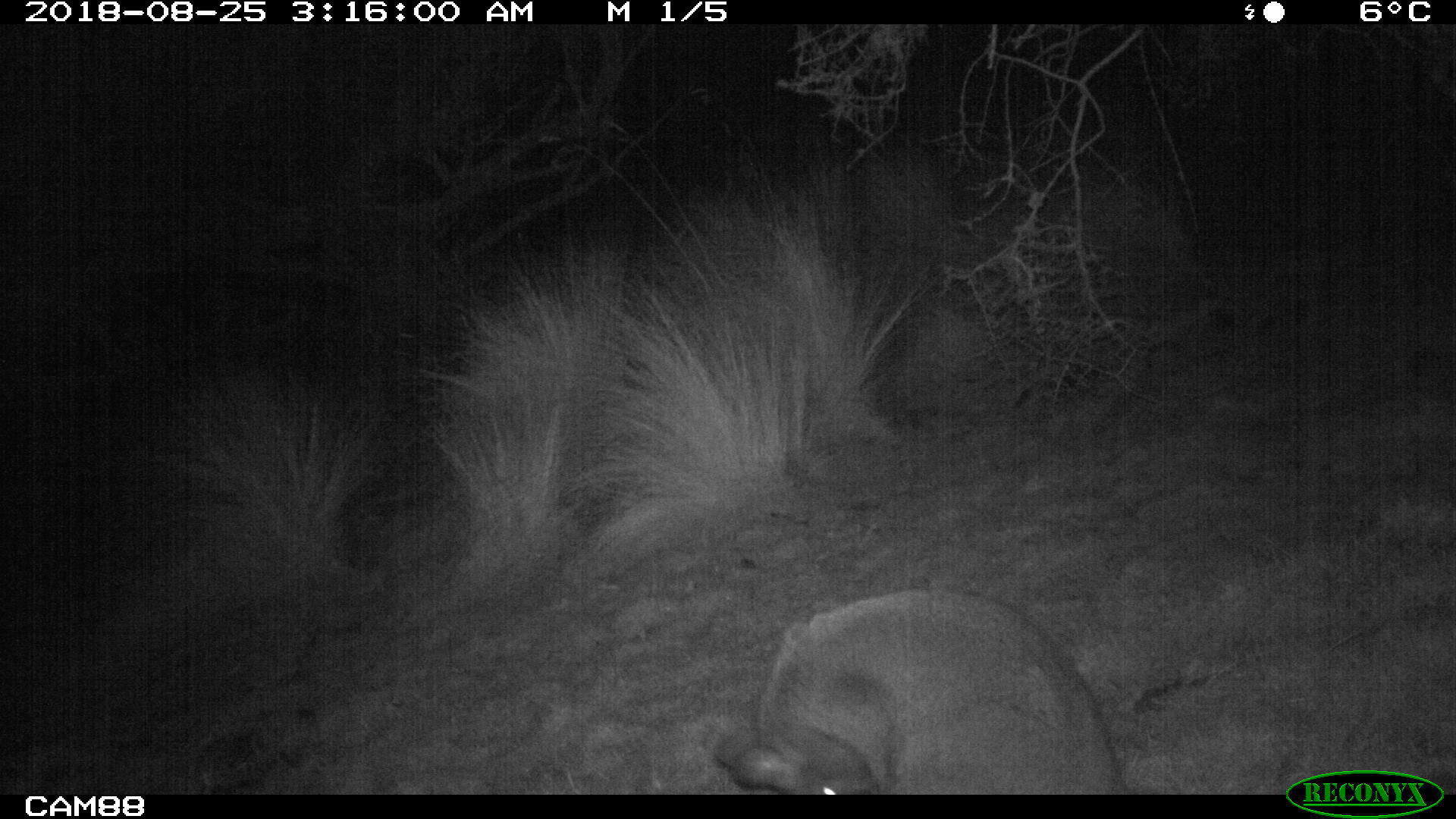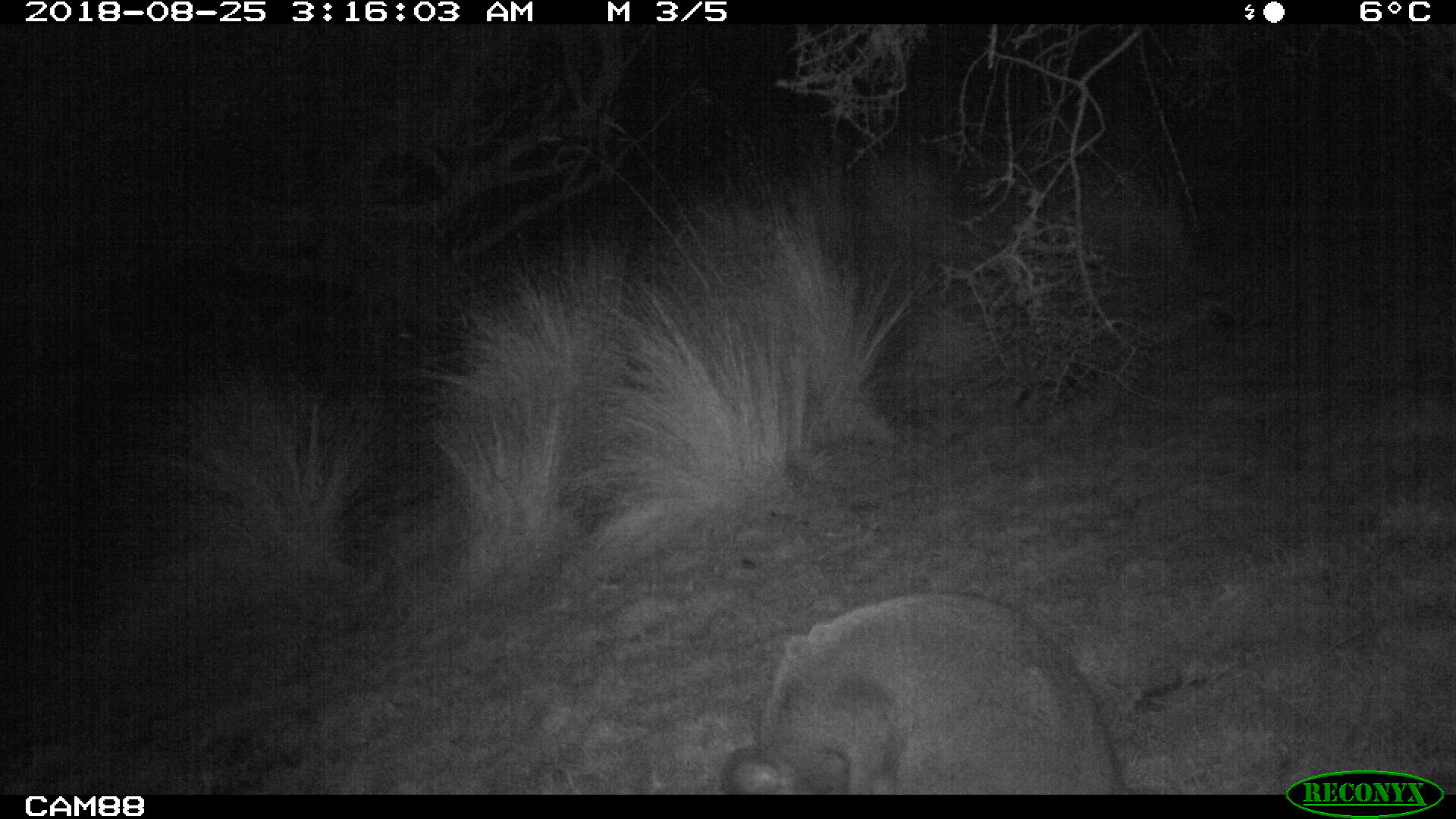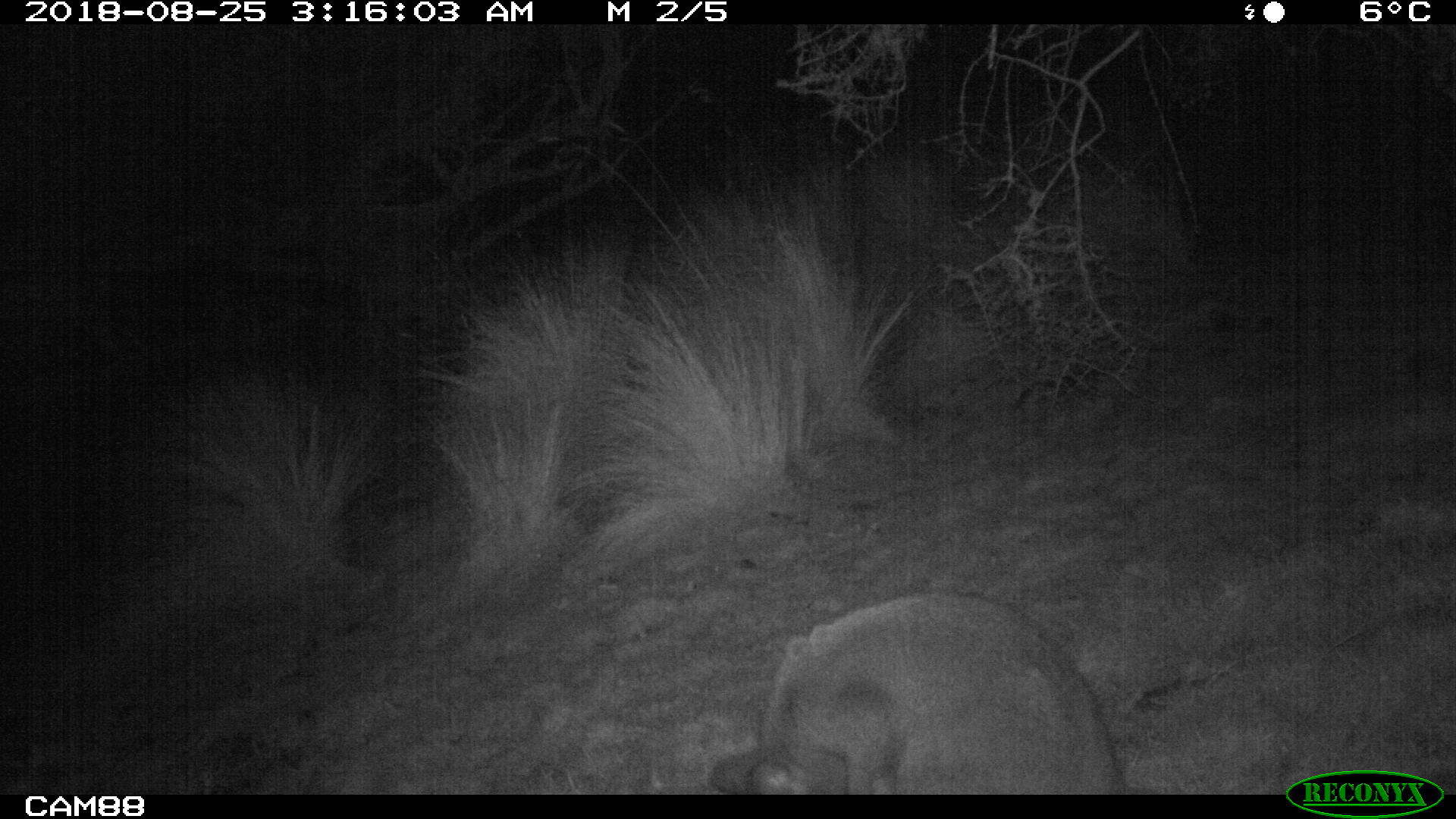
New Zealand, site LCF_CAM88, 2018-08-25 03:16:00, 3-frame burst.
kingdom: Animalia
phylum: Chordata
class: Mammalia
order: Diprotodontia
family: Macropodidae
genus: Notamacropus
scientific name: Notamacropus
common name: wallaby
Wallaby (Notamacropus).